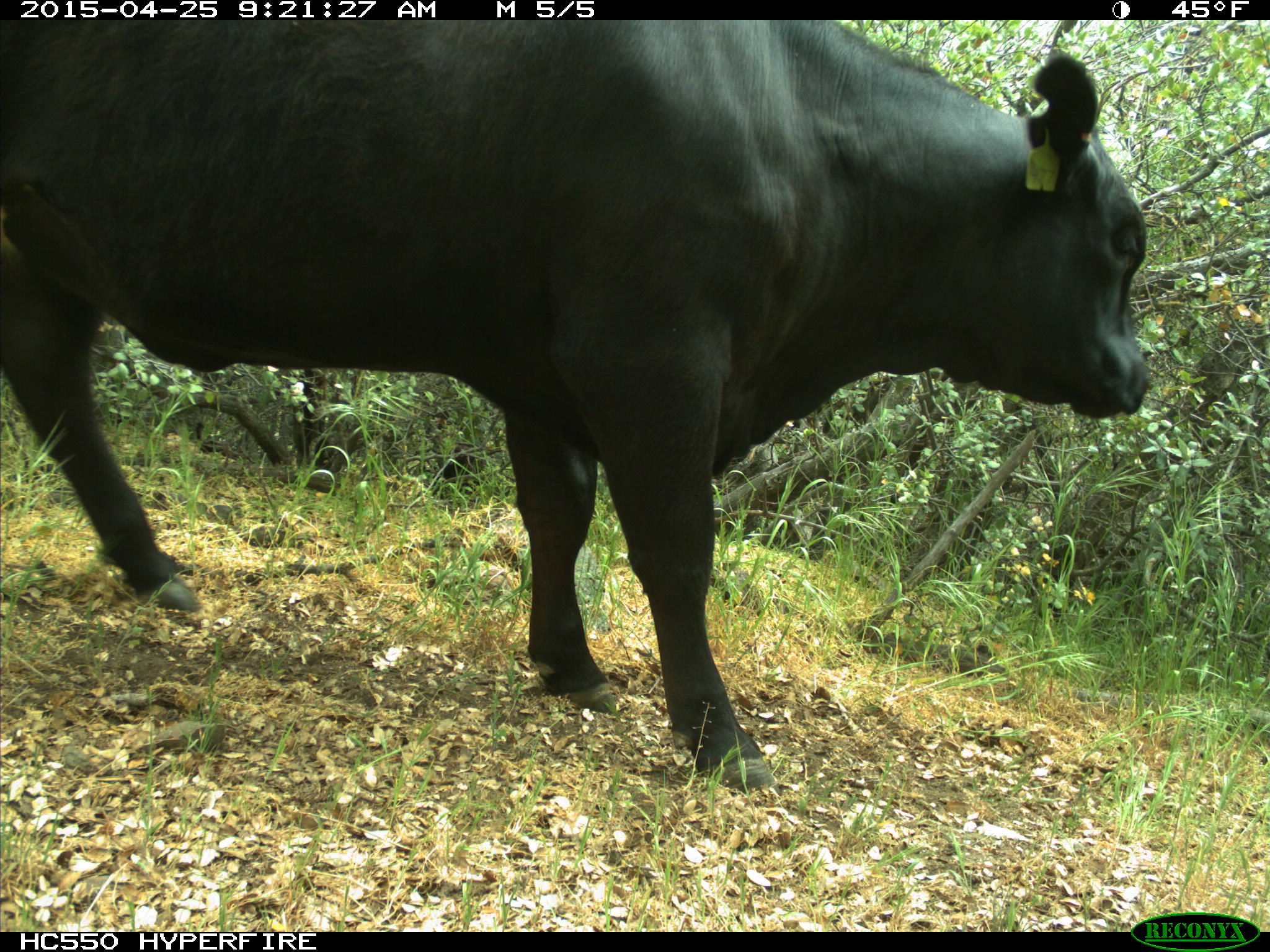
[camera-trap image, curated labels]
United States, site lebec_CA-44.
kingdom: Animalia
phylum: Chordata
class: Mammalia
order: Artiodactyla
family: Suidae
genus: Sus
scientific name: Sus scrofa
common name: wild boar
Sus scrofa (wild boar).